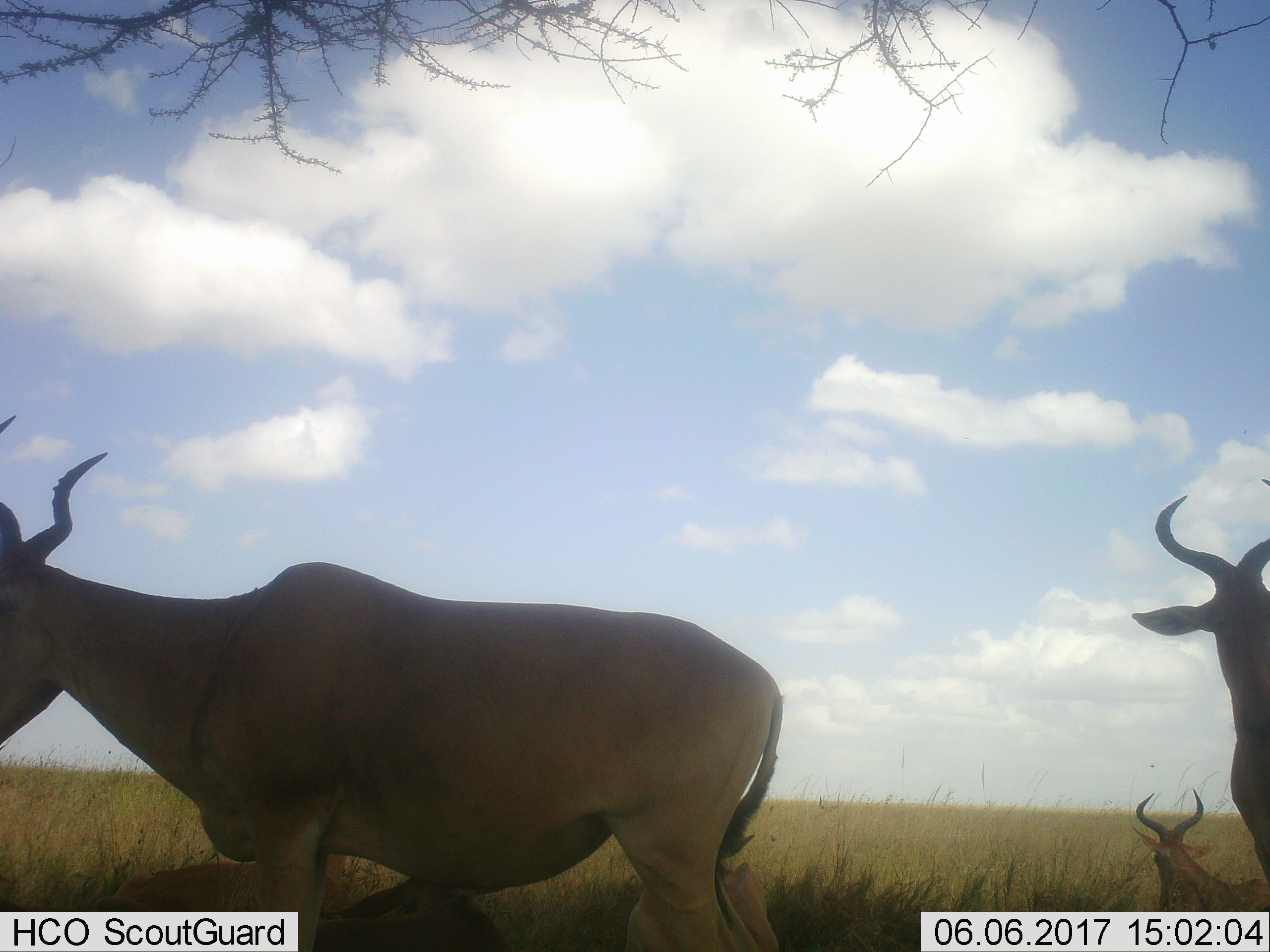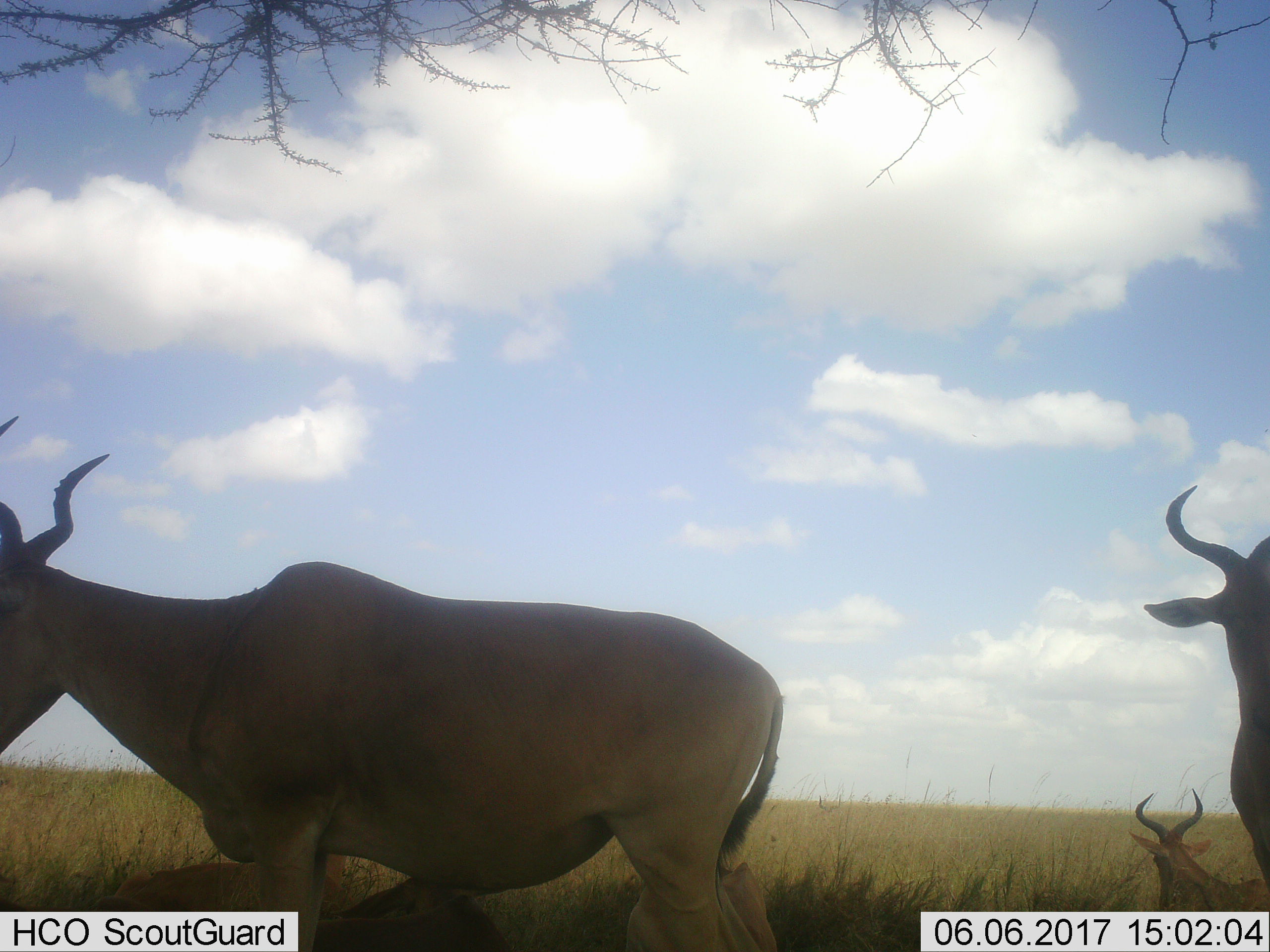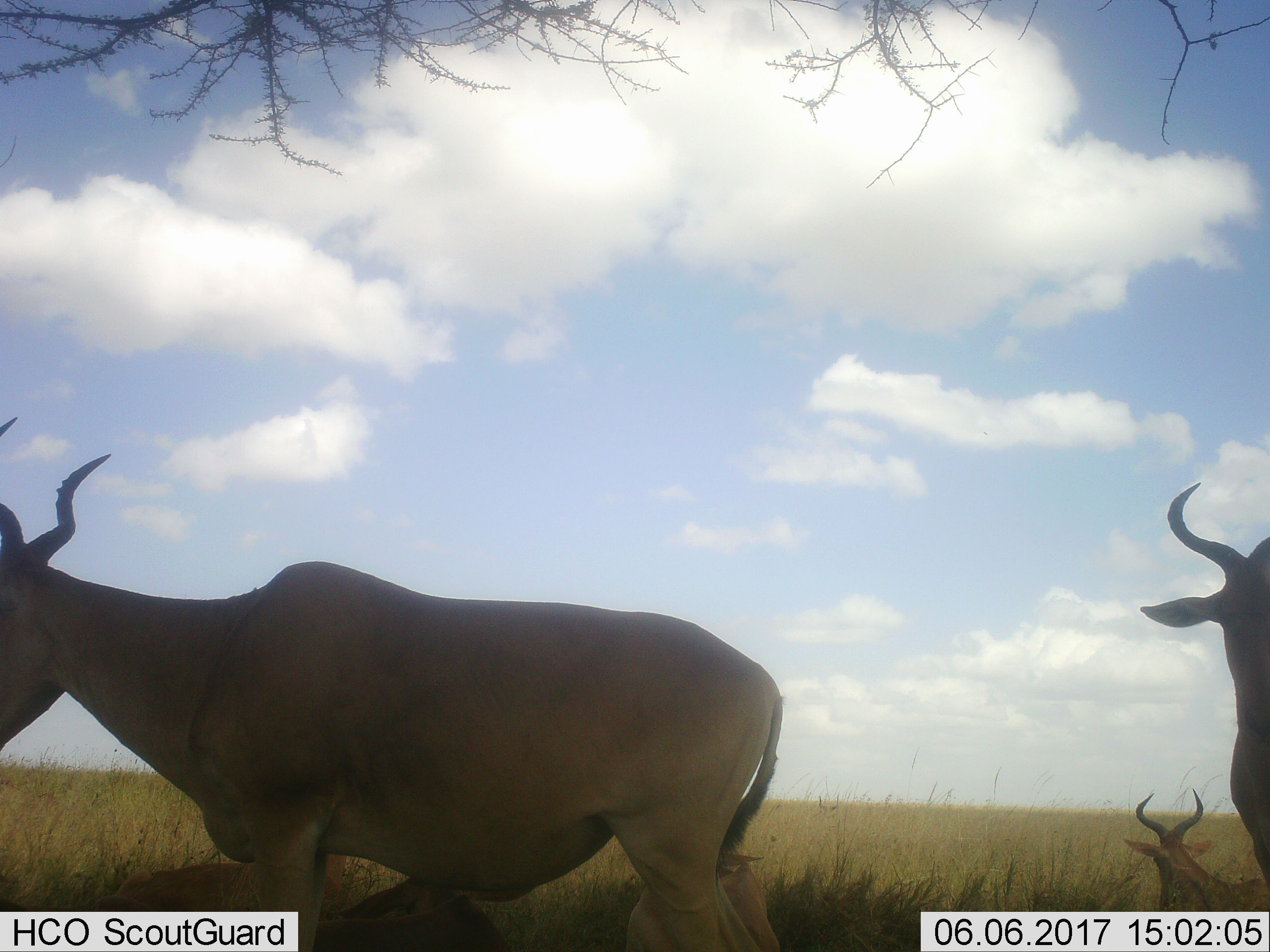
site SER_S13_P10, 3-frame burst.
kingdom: Animalia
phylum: Chordata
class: Mammalia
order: Artiodactyla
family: Bovidae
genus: Alcelaphus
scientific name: Alcelaphus buselaphus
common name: hartebeest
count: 6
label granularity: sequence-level